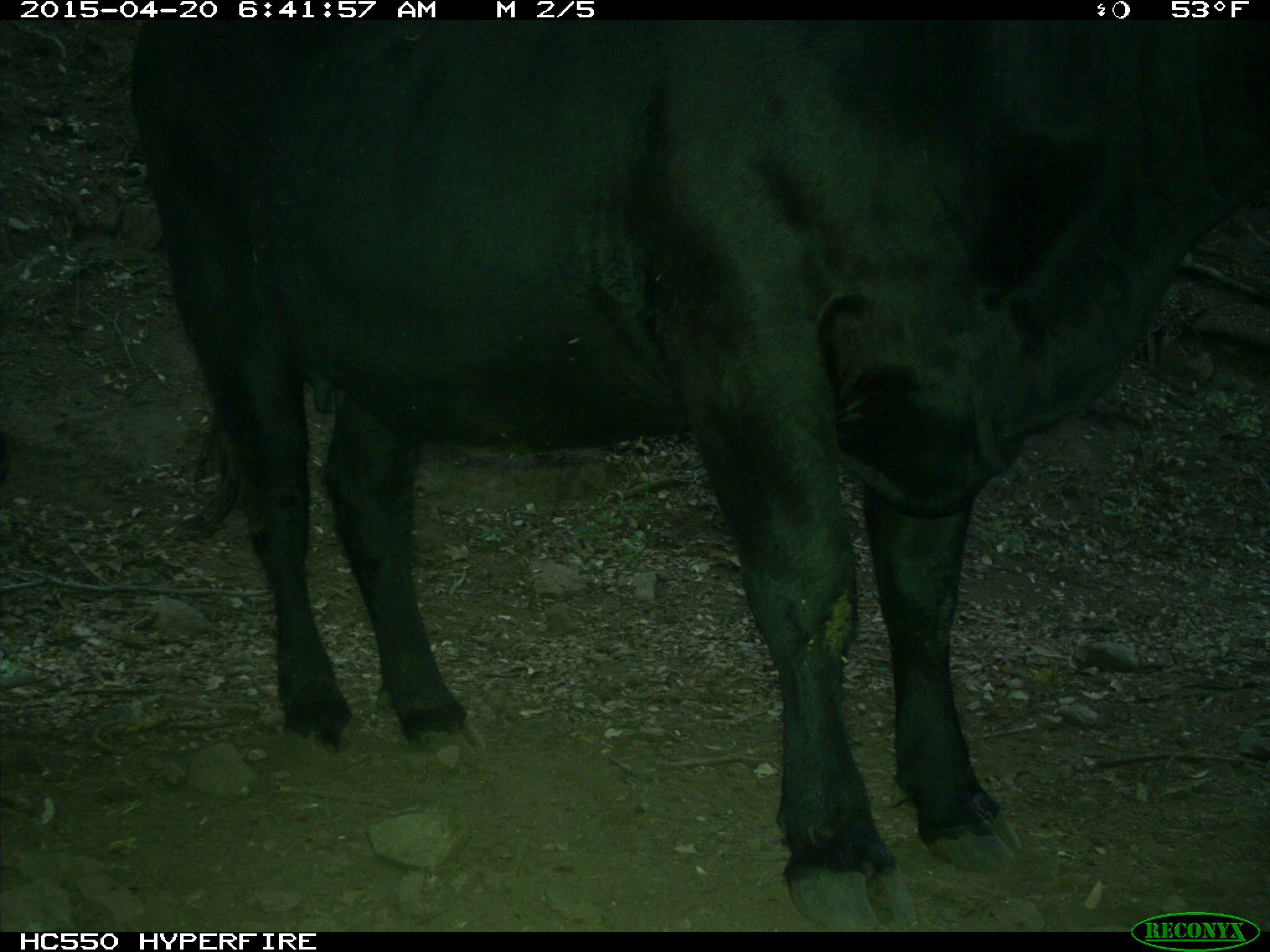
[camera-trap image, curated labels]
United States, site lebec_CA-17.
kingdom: Animalia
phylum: Chordata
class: Mammalia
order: Artiodactyla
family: Bovidae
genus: Bos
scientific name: Bos taurus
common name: domestic cow